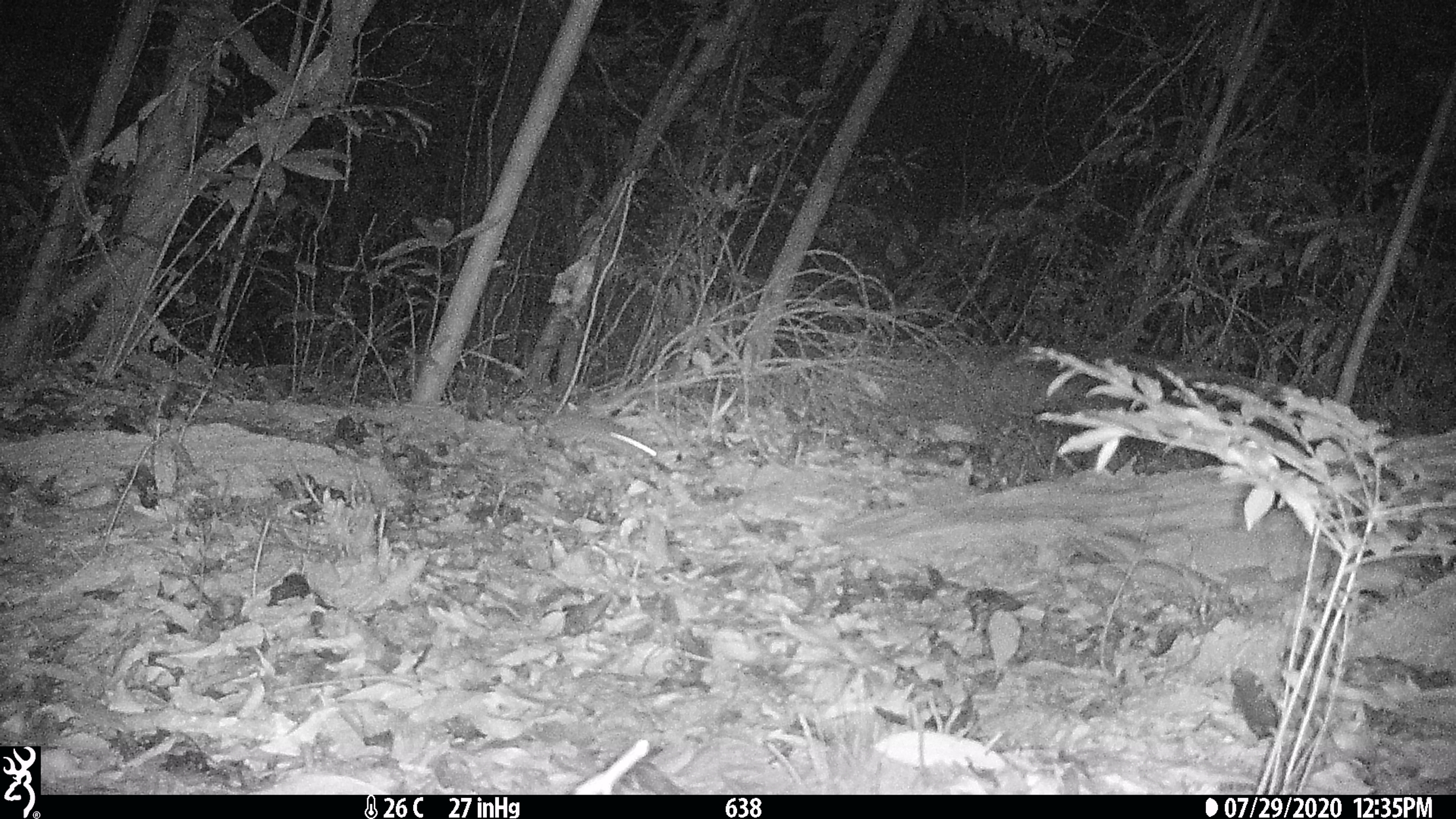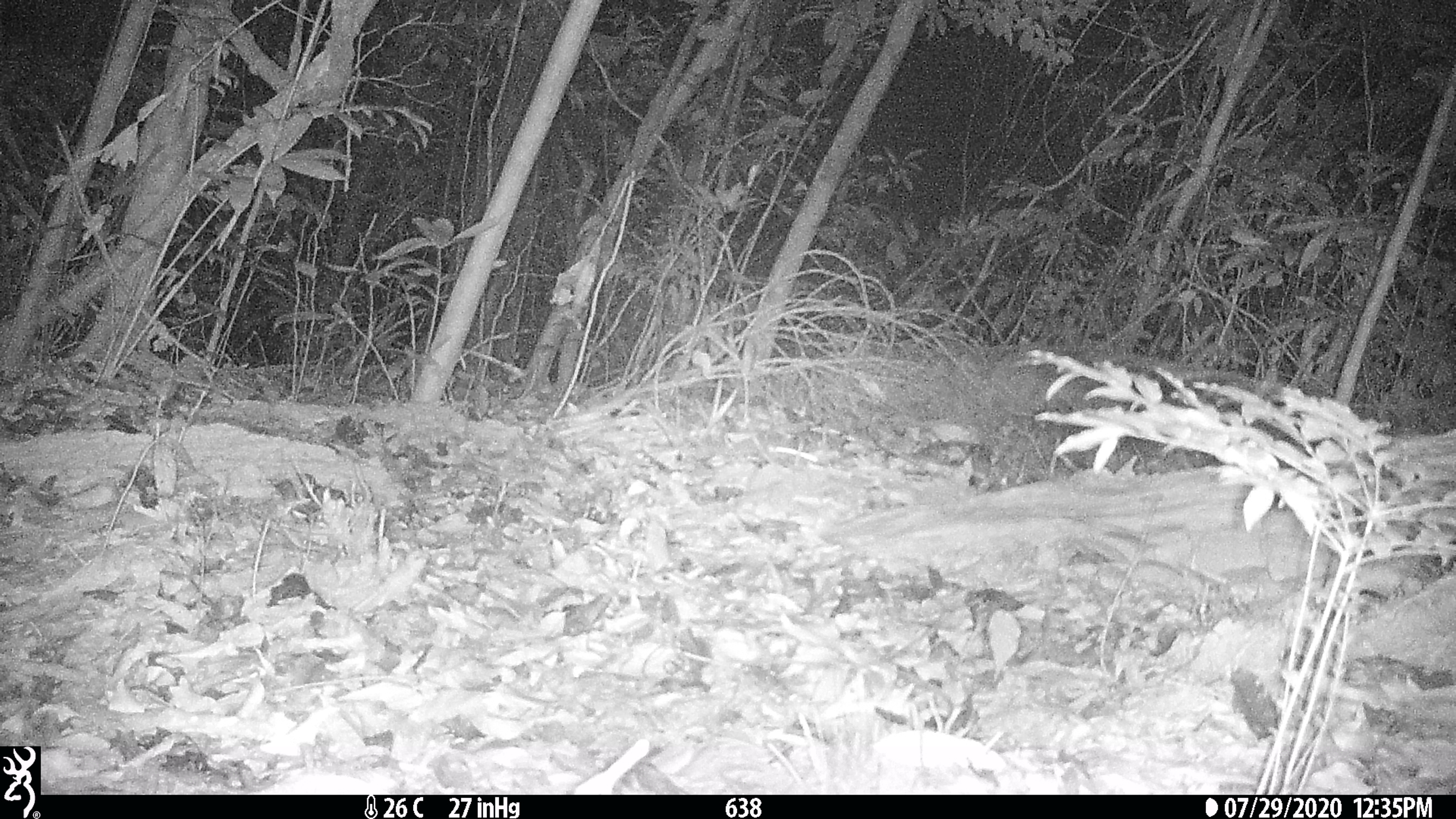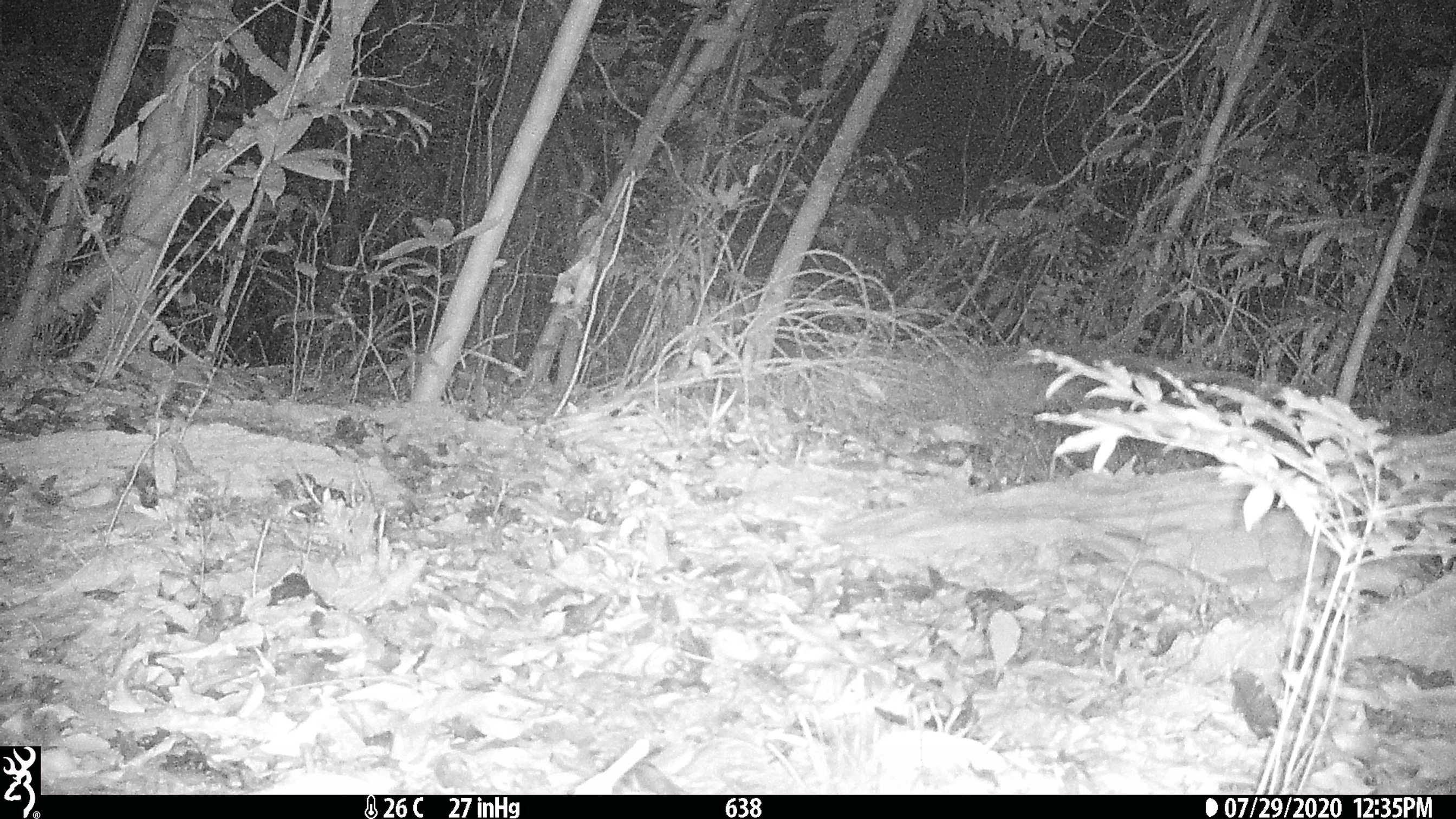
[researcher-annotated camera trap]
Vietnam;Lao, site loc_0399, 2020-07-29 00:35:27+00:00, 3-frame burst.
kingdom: Animalia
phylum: Chordata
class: Mammalia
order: Rodentia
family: Muridae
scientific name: Muridae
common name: old-world mice and rats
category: unidentified murid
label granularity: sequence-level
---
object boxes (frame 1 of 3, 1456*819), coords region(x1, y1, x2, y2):
unidentified murid: region(533, 415, 657, 458)